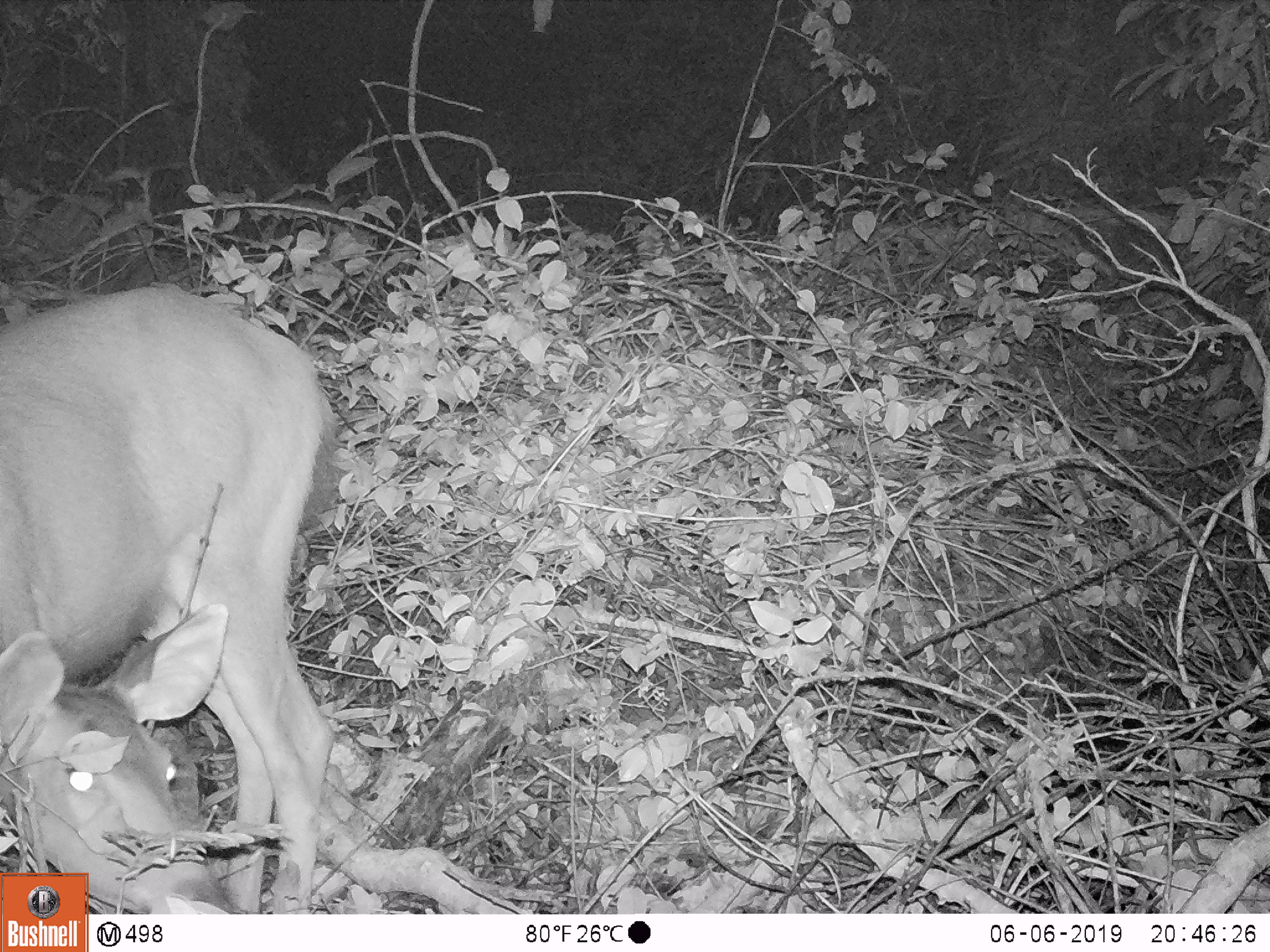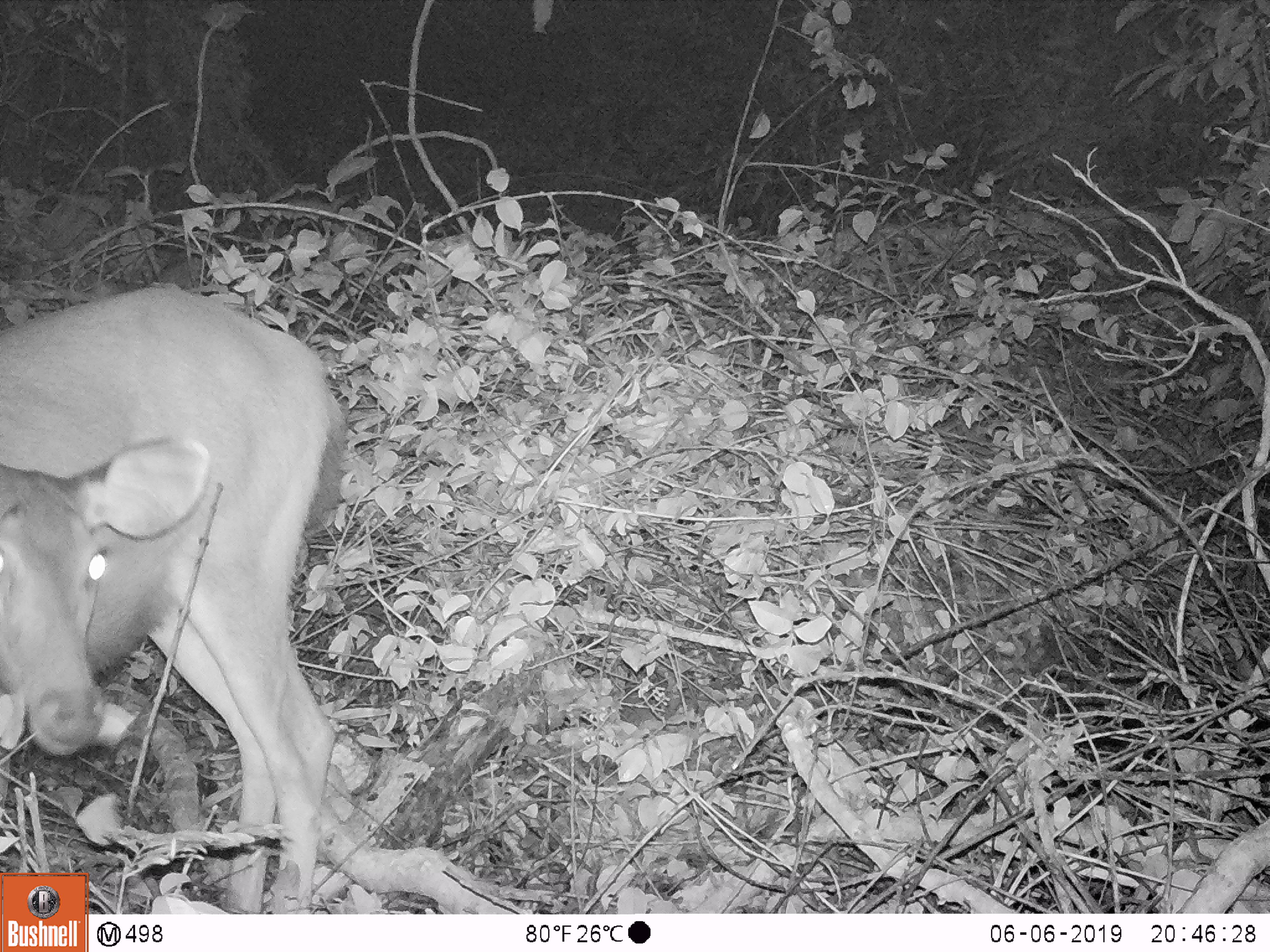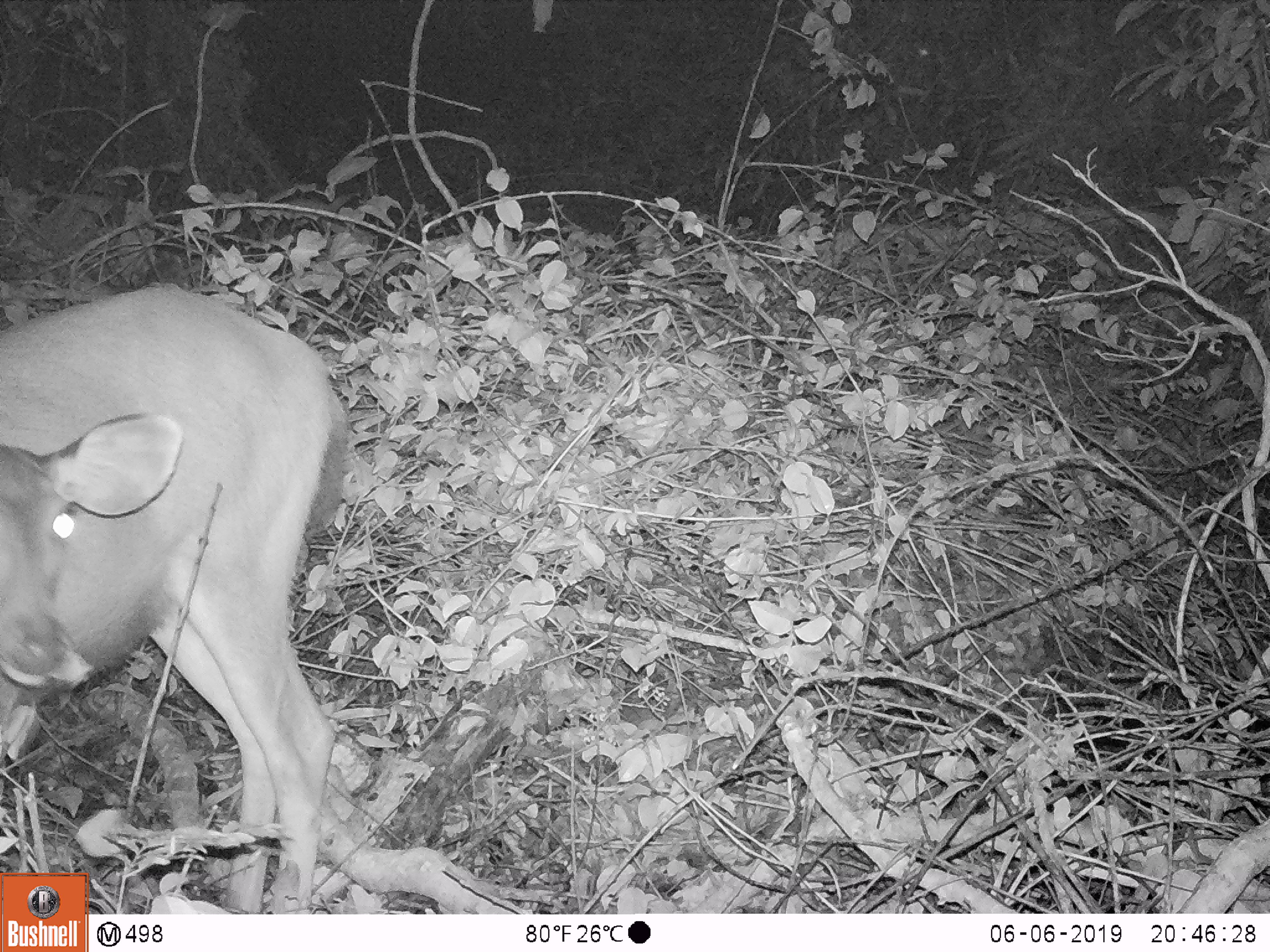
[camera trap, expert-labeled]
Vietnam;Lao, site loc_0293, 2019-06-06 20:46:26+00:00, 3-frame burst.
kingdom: Animalia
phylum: Chordata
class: Mammalia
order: Artiodactyla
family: Cervidae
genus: Rusa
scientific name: Rusa unicolor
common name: sambar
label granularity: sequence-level